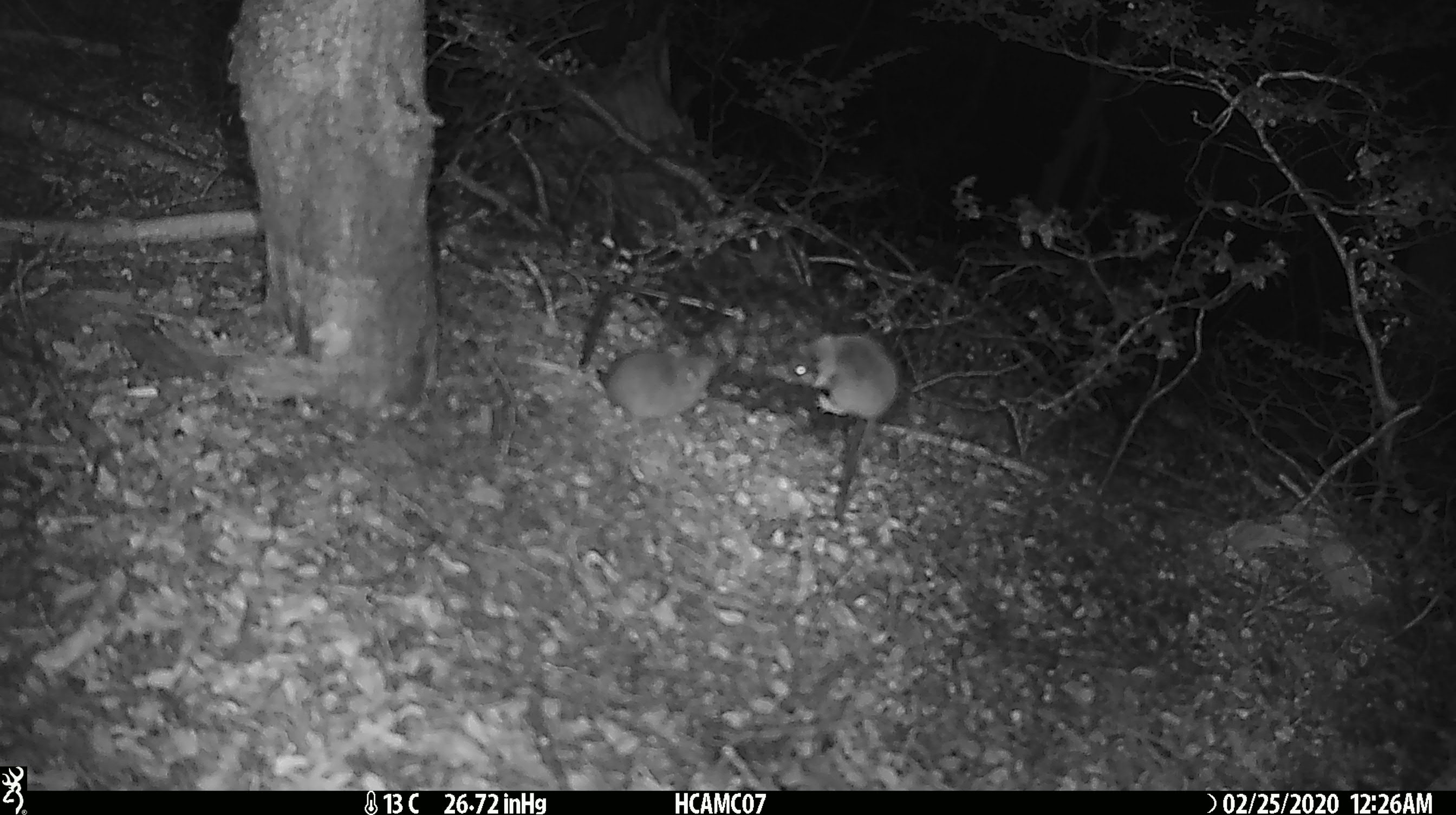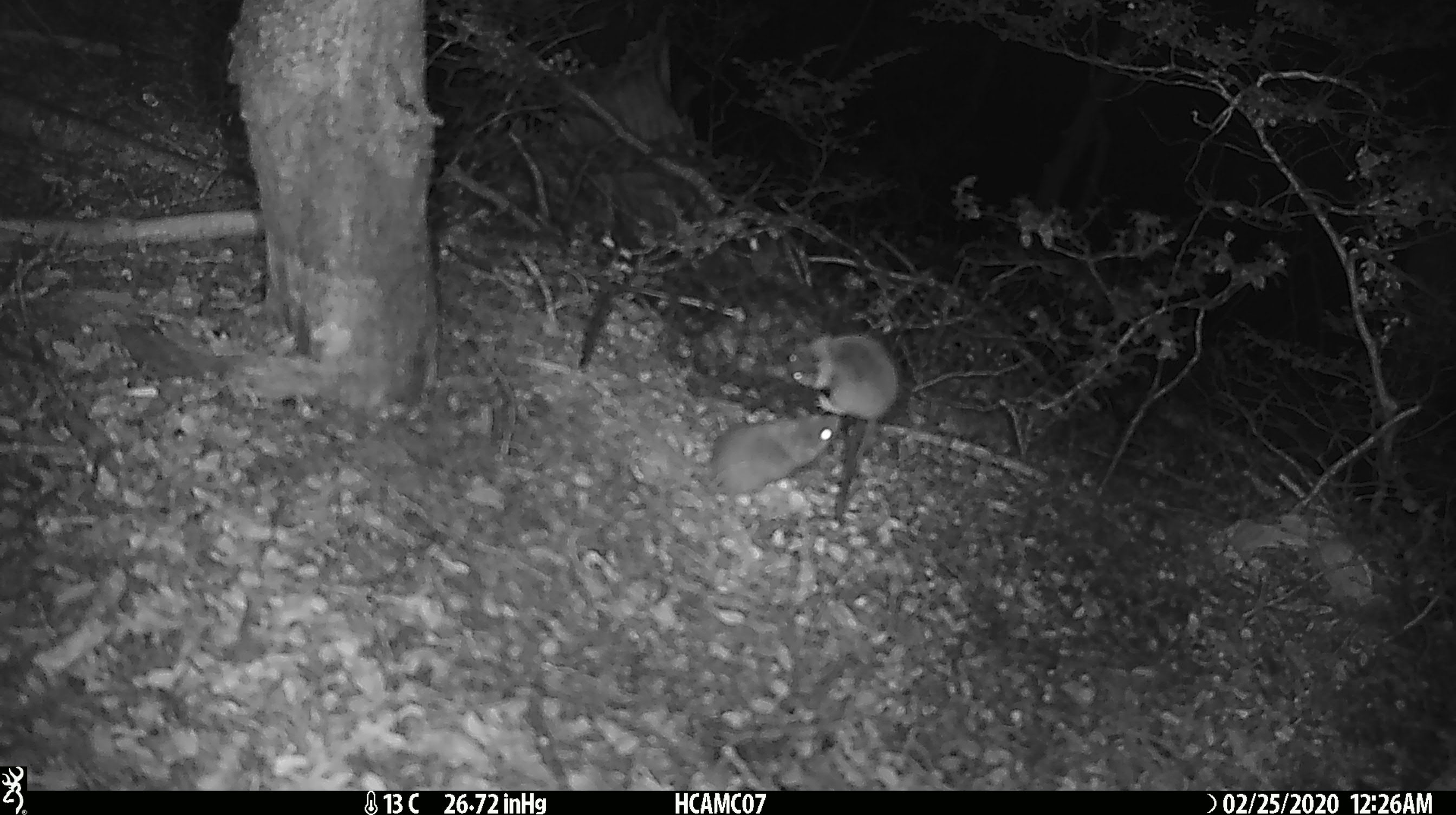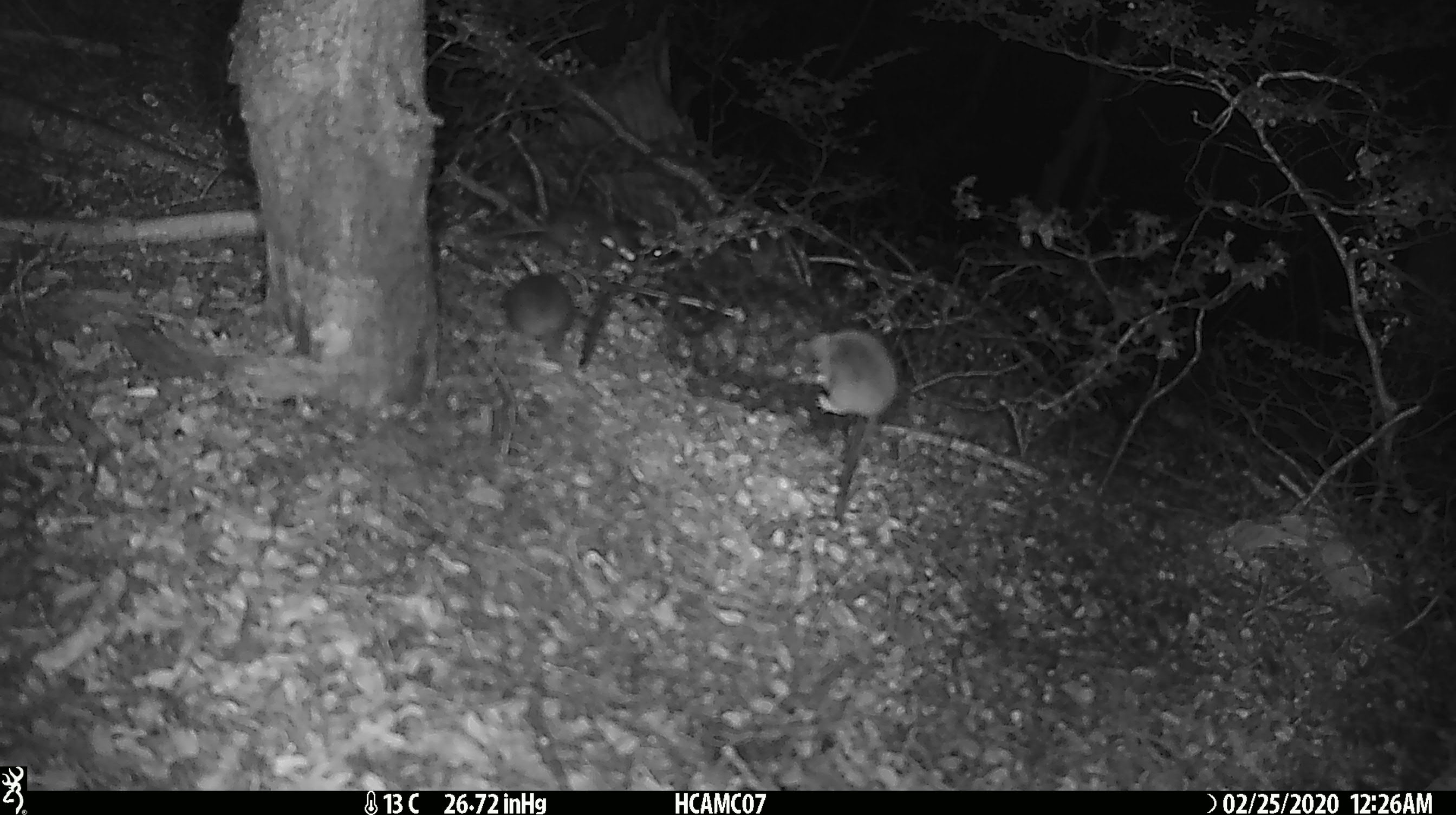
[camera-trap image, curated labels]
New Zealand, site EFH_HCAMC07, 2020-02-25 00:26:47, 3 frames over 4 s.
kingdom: Animalia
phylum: Chordata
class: Mammalia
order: Rodentia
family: Muridae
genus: Mus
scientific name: Mus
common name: mouse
Mouse (Mus).